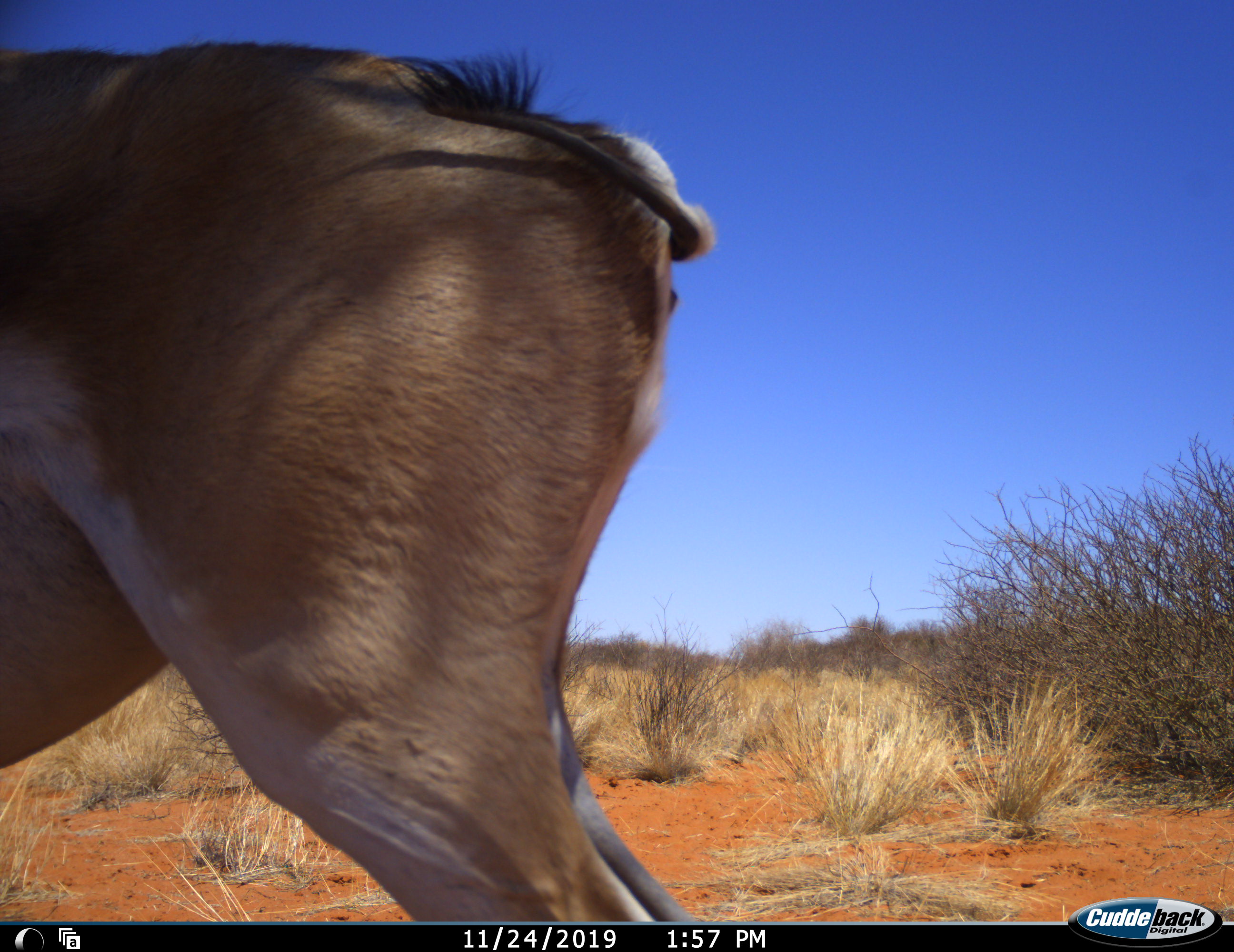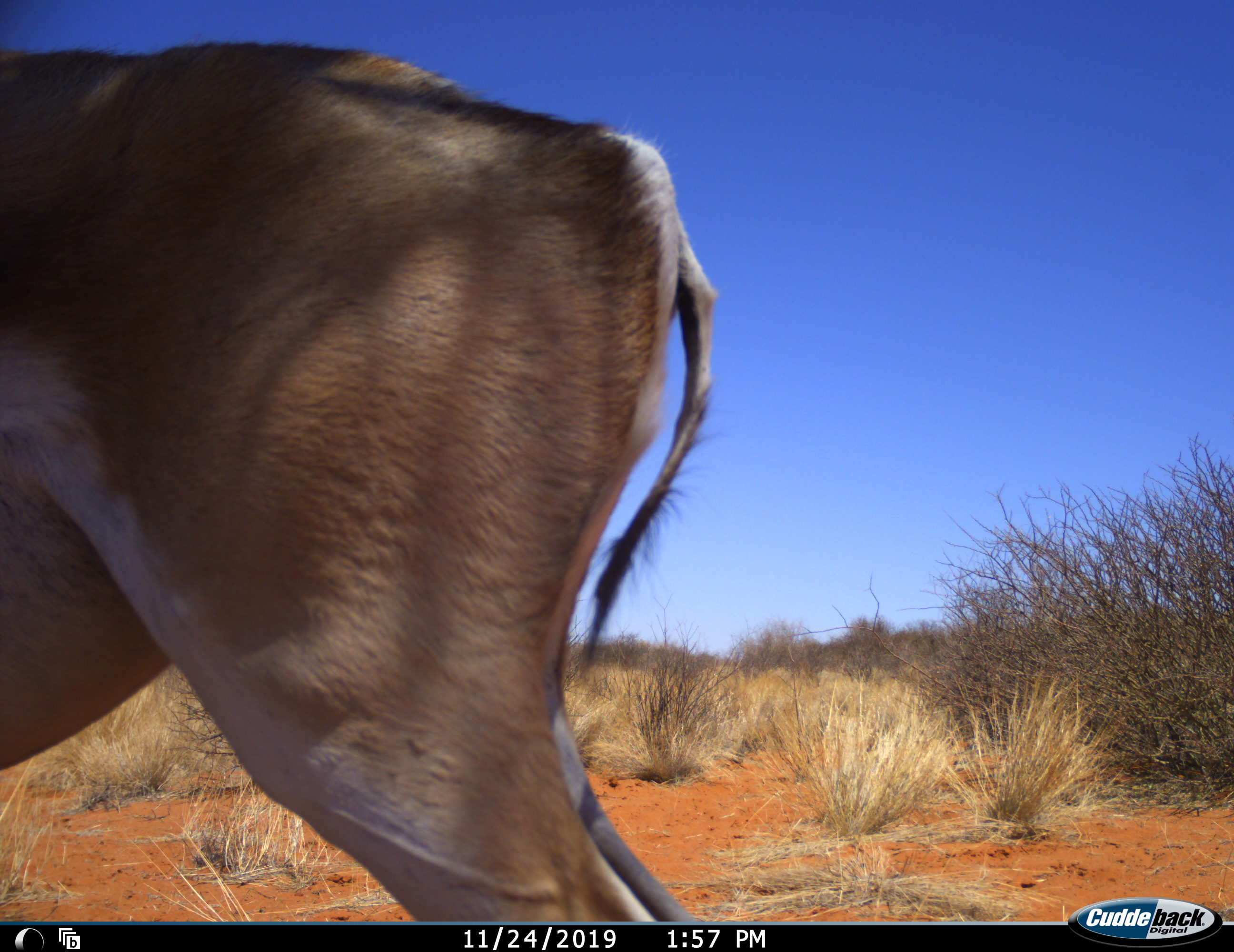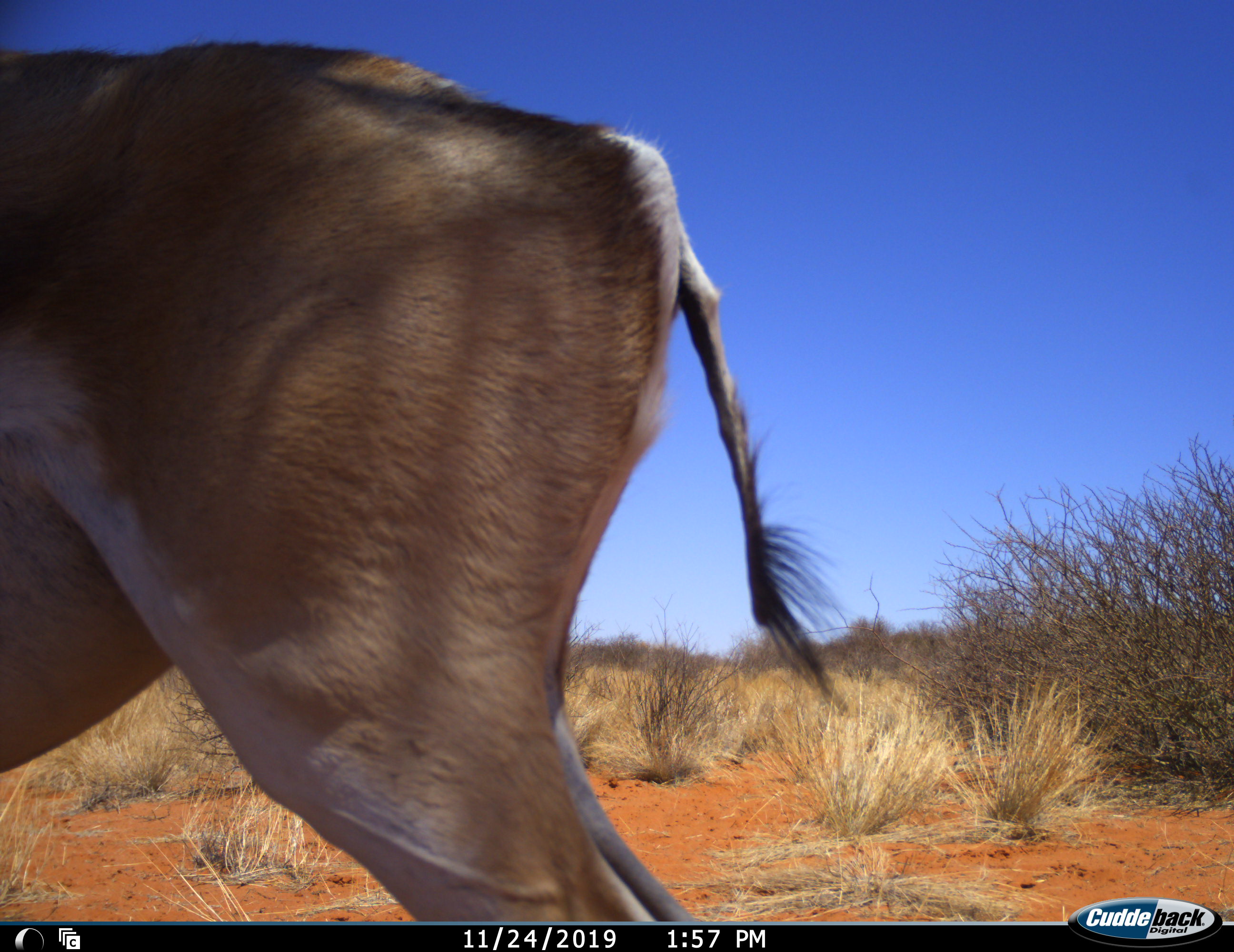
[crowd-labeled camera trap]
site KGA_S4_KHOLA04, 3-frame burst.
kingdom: Animalia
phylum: Chordata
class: Mammalia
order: Artiodactyla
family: Bovidae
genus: Antidorcas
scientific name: Antidorcas marsupialis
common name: springbok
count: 1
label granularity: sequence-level